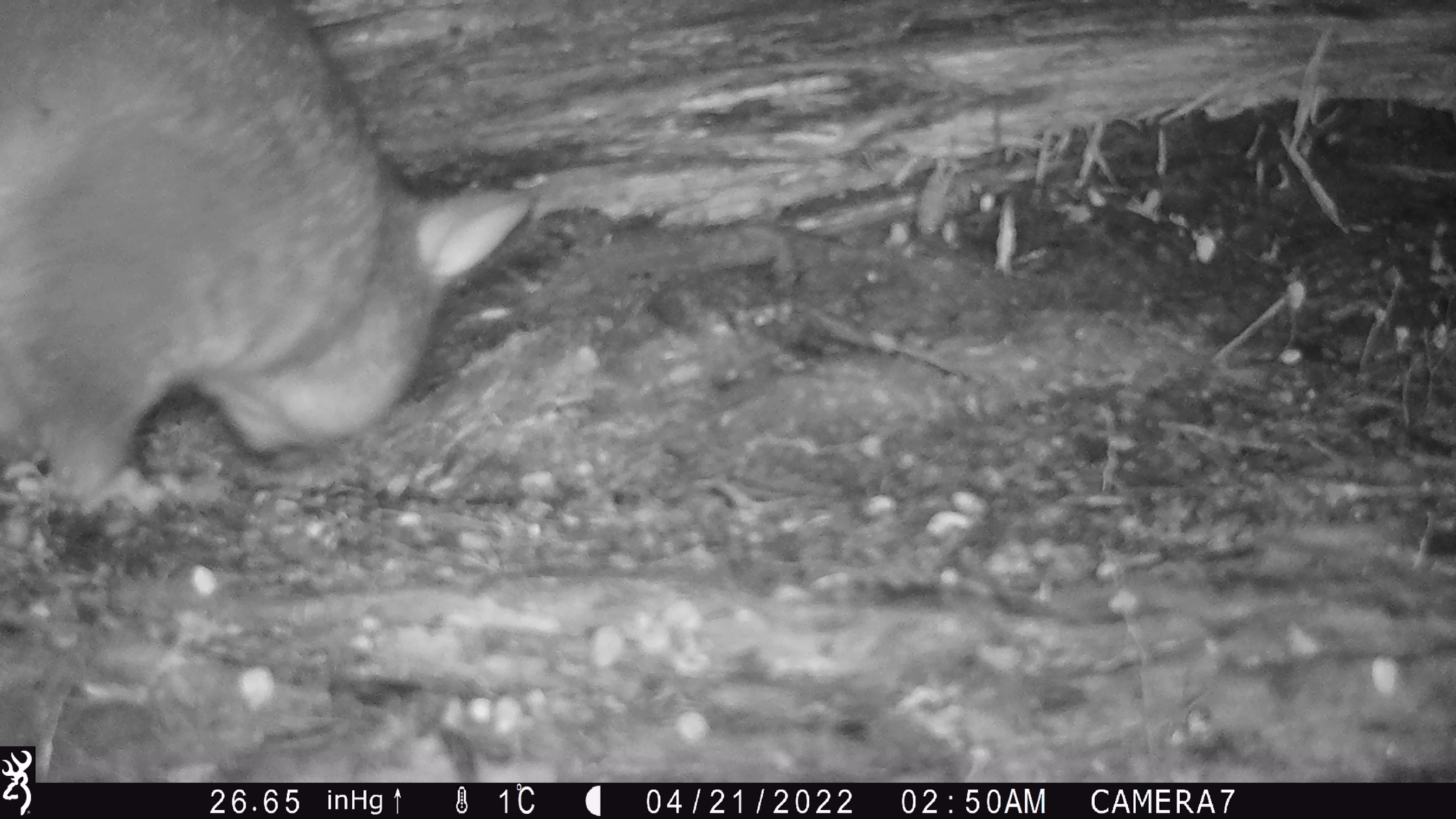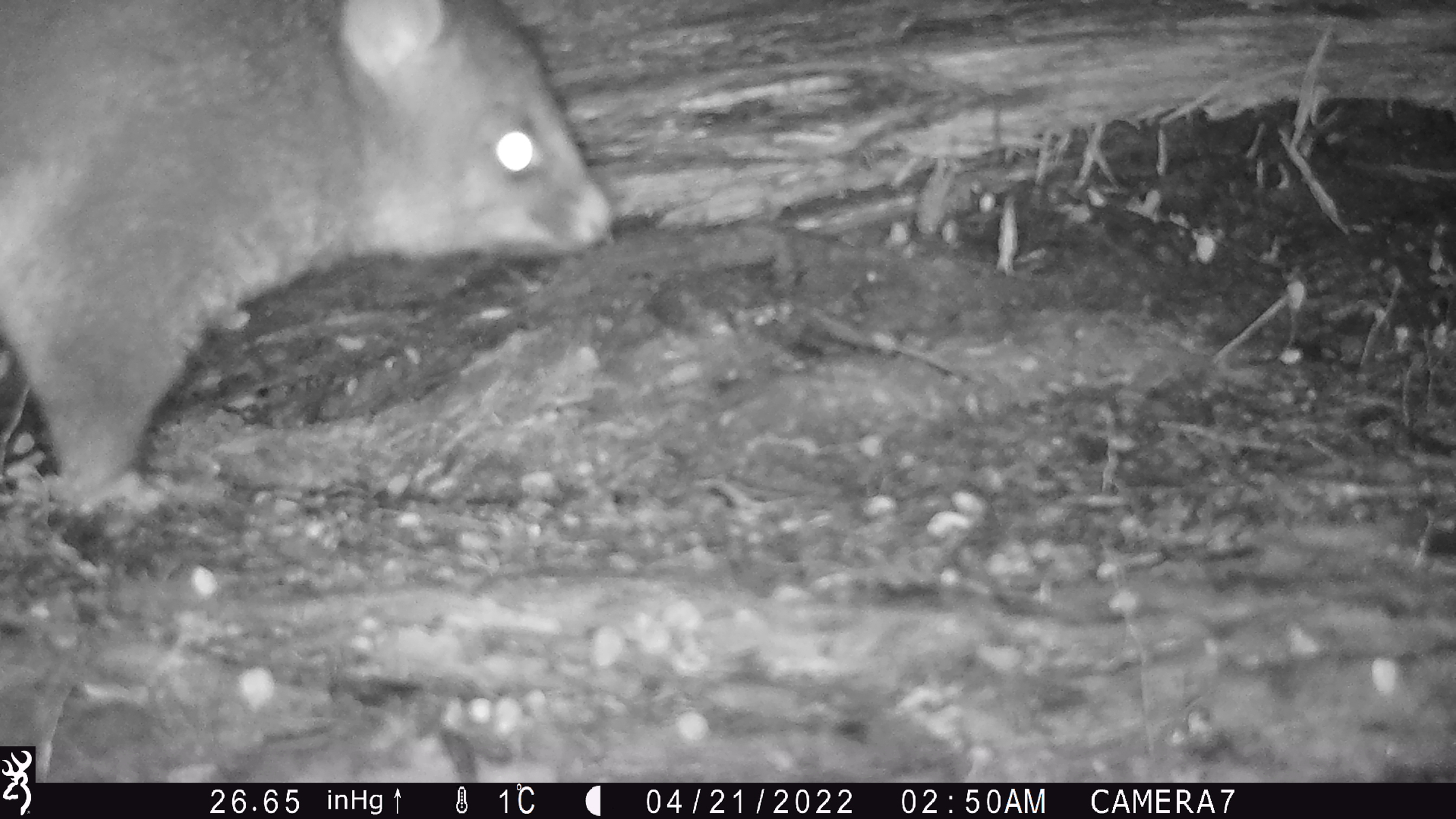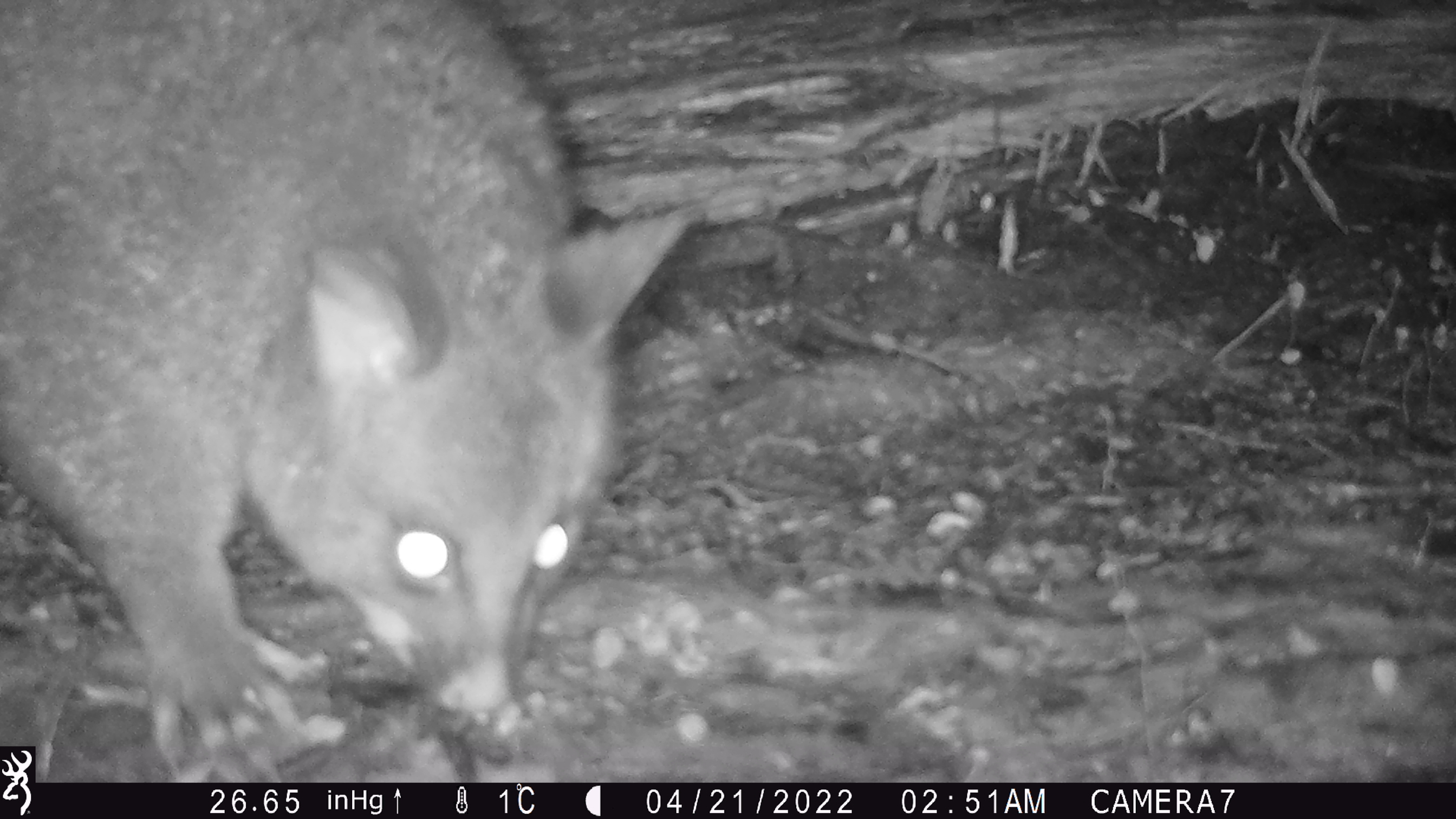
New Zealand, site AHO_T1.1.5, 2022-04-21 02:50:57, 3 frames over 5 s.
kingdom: Animalia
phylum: Chordata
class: Mammalia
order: Diprotodontia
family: Phalangeridae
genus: Trichosurus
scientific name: Trichosurus vulpecula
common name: common brushtail possum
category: possum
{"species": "possum (common brushtail possum) (Trichosurus vulpecula)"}